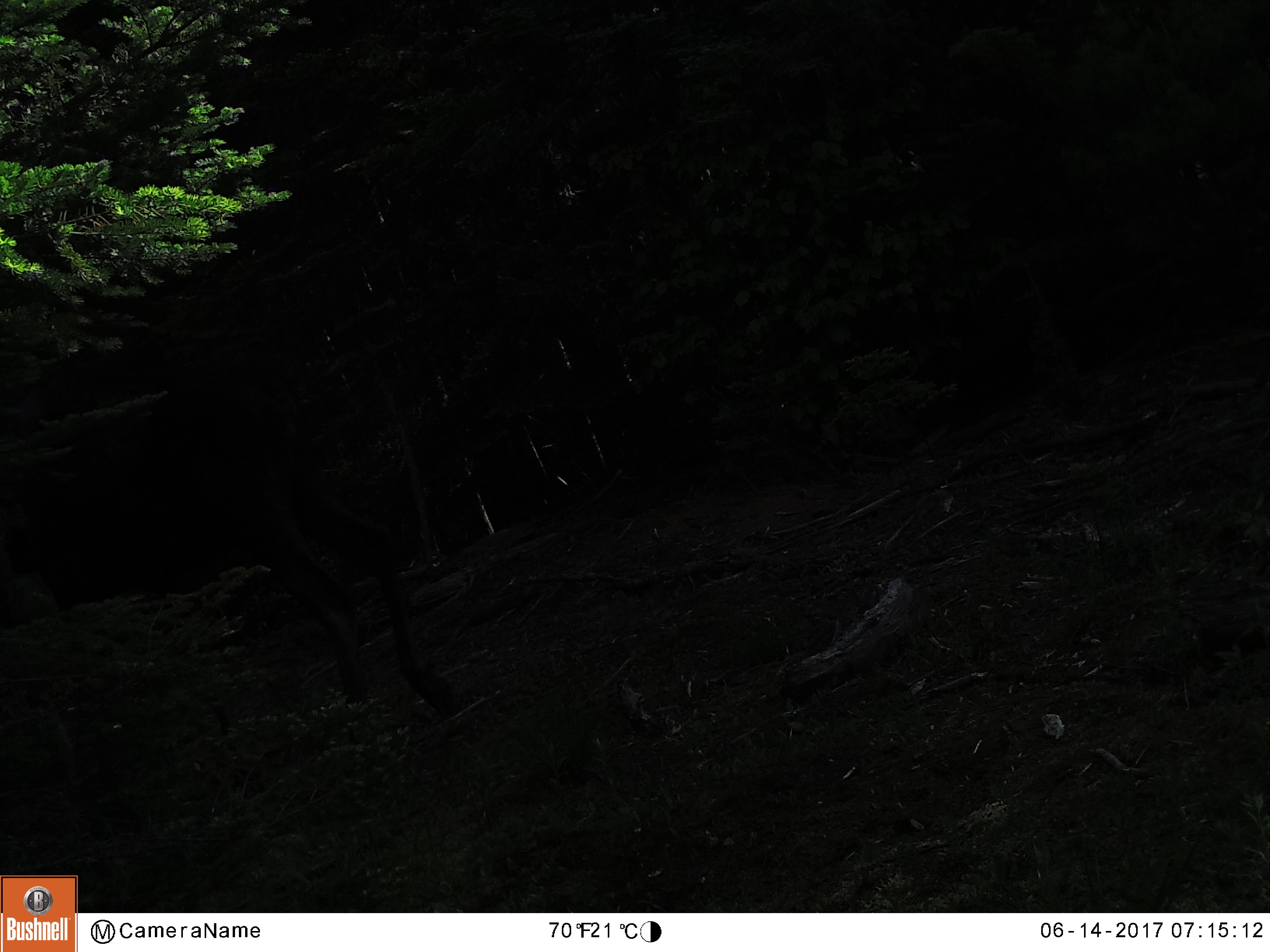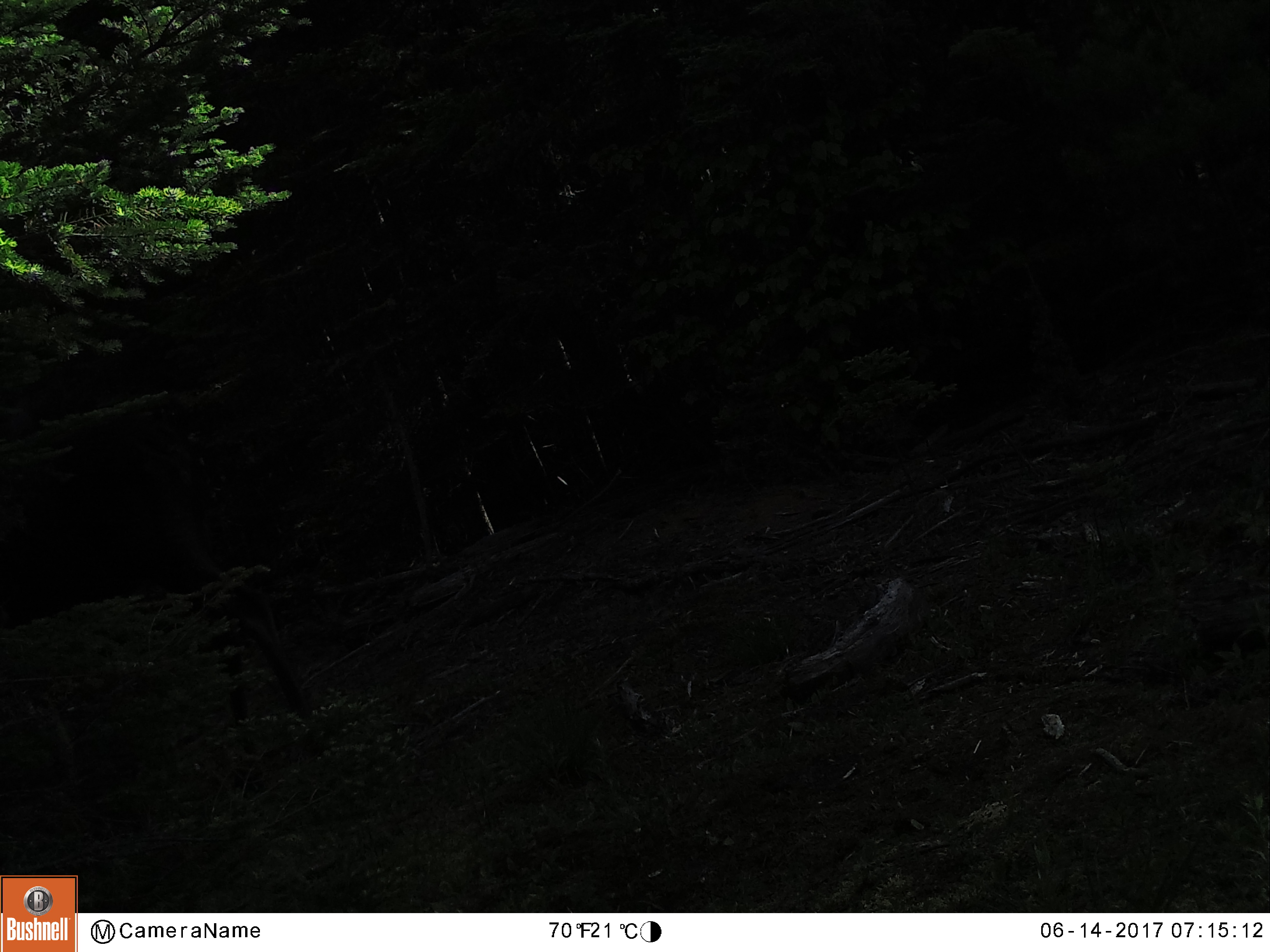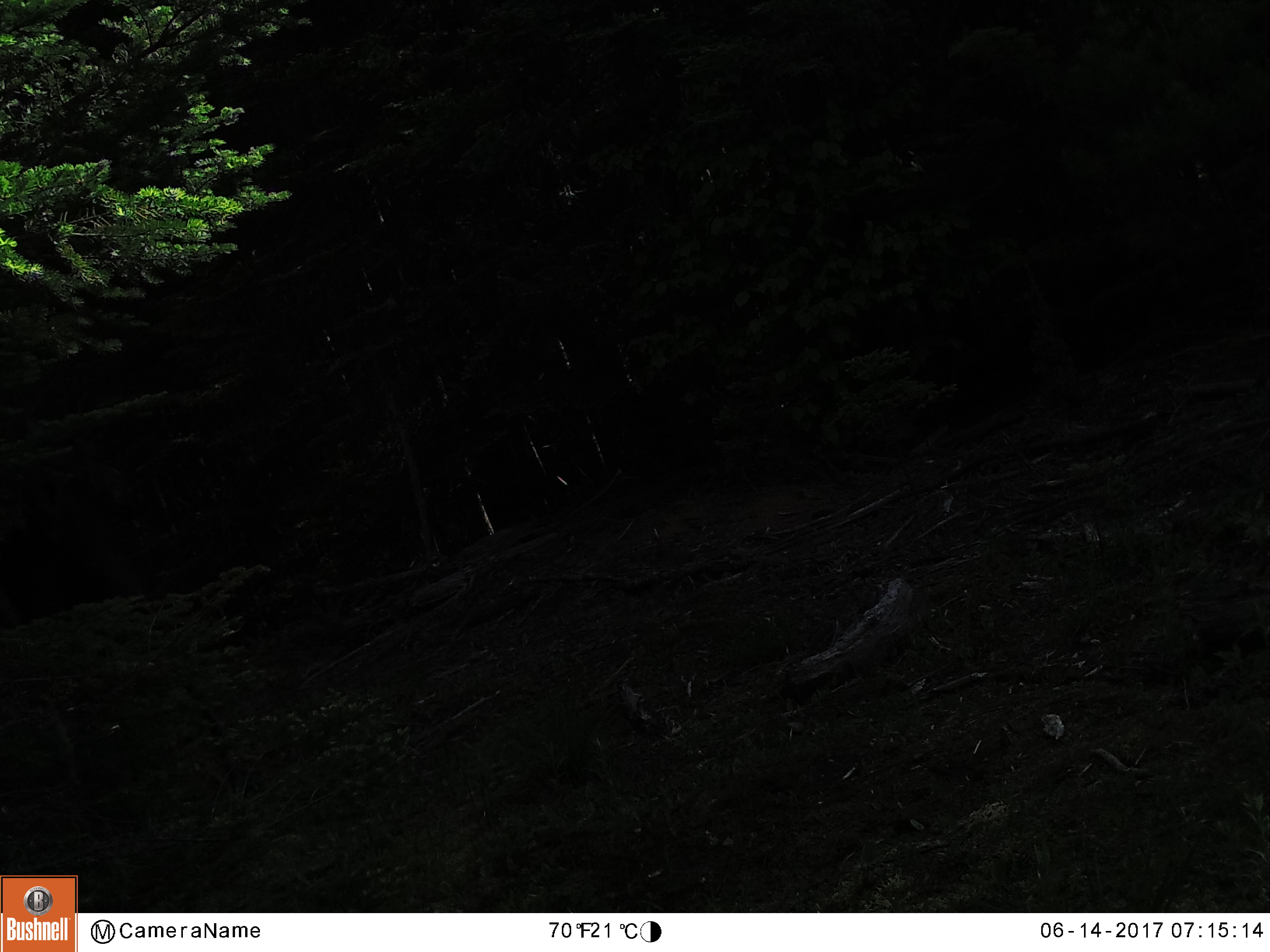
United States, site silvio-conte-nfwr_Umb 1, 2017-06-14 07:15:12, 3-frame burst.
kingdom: Animalia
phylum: Chordata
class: Mammalia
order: Artiodactyla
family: Cervidae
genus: Alces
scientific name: Alces alces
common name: moose